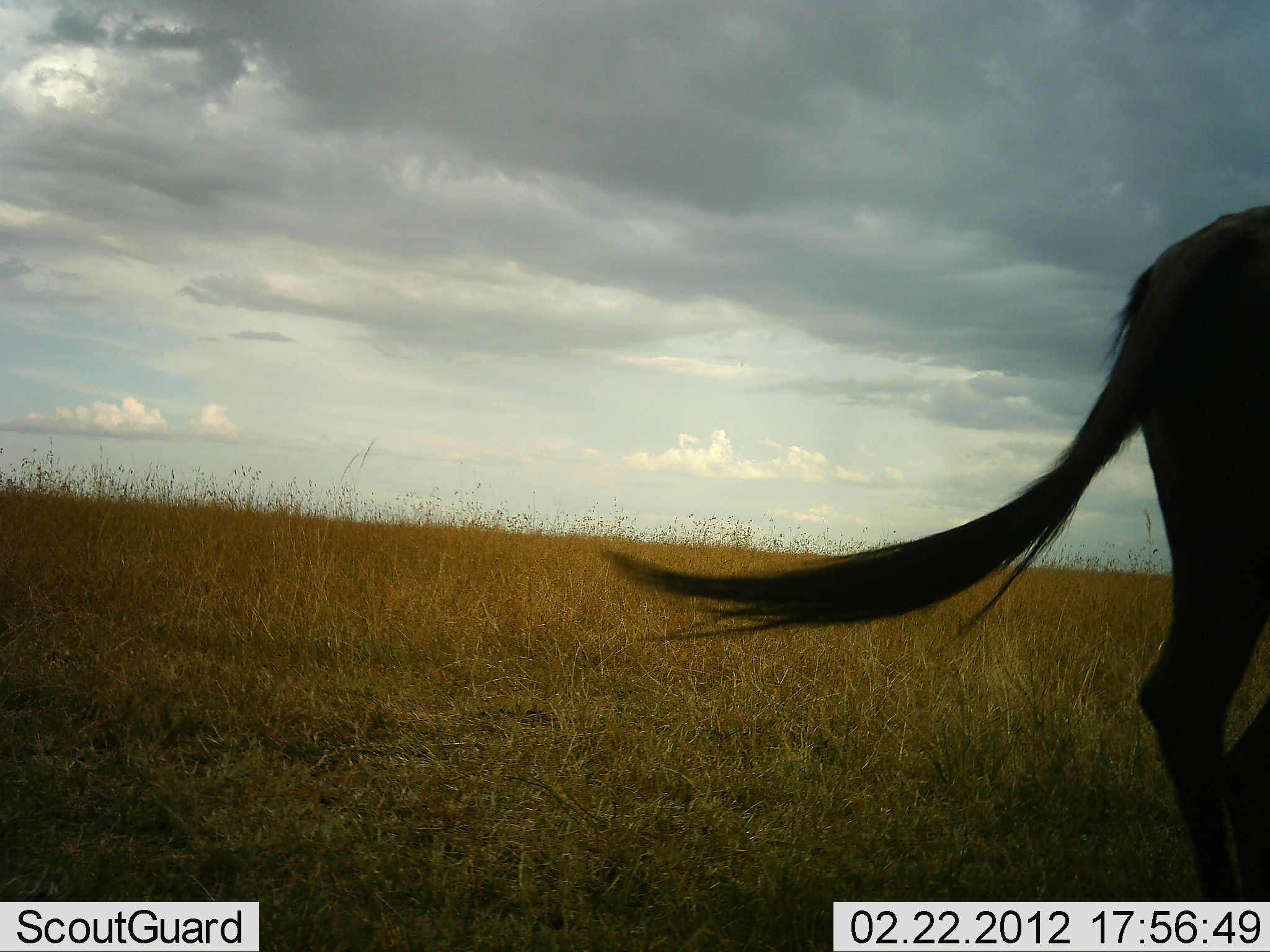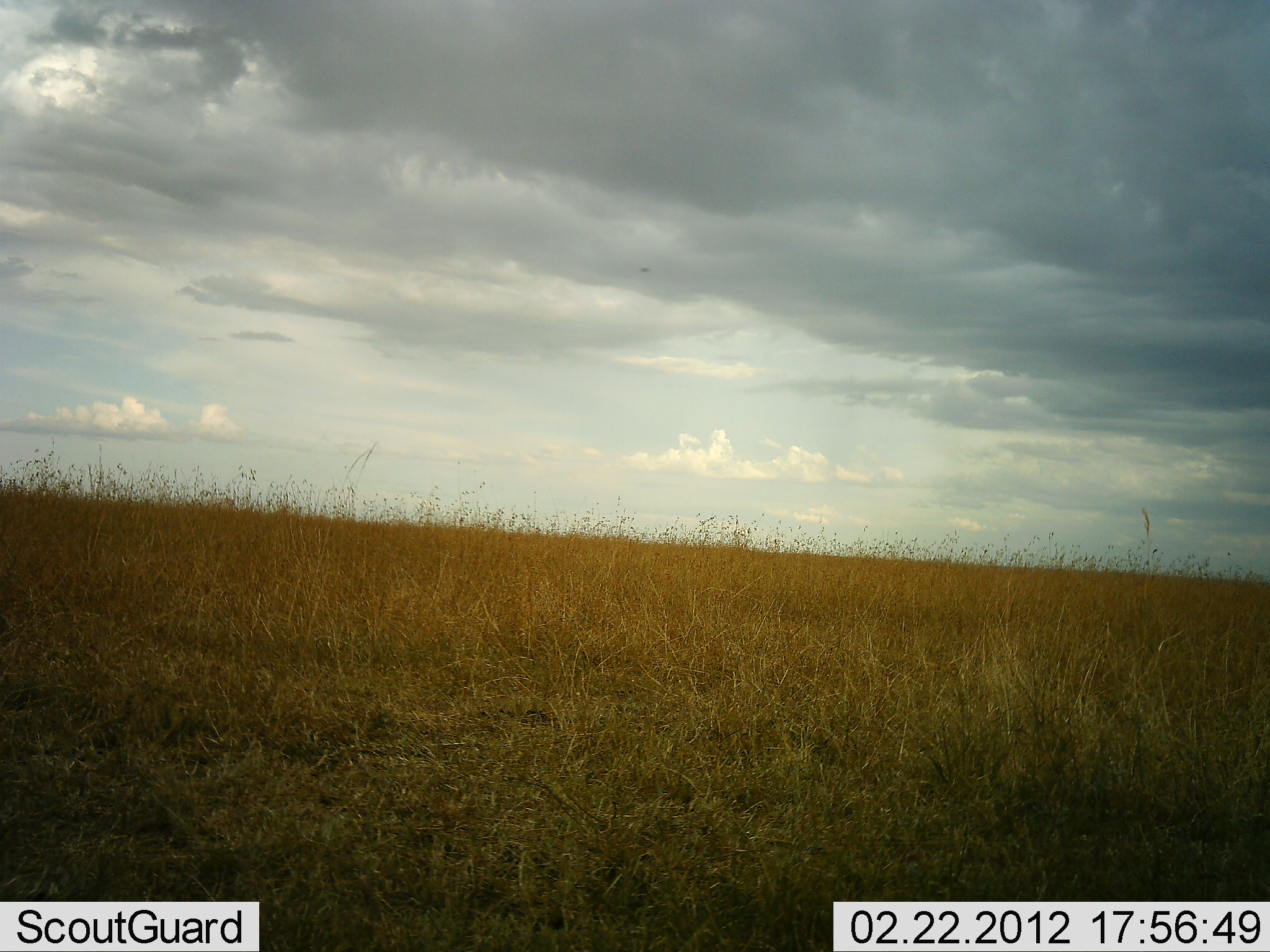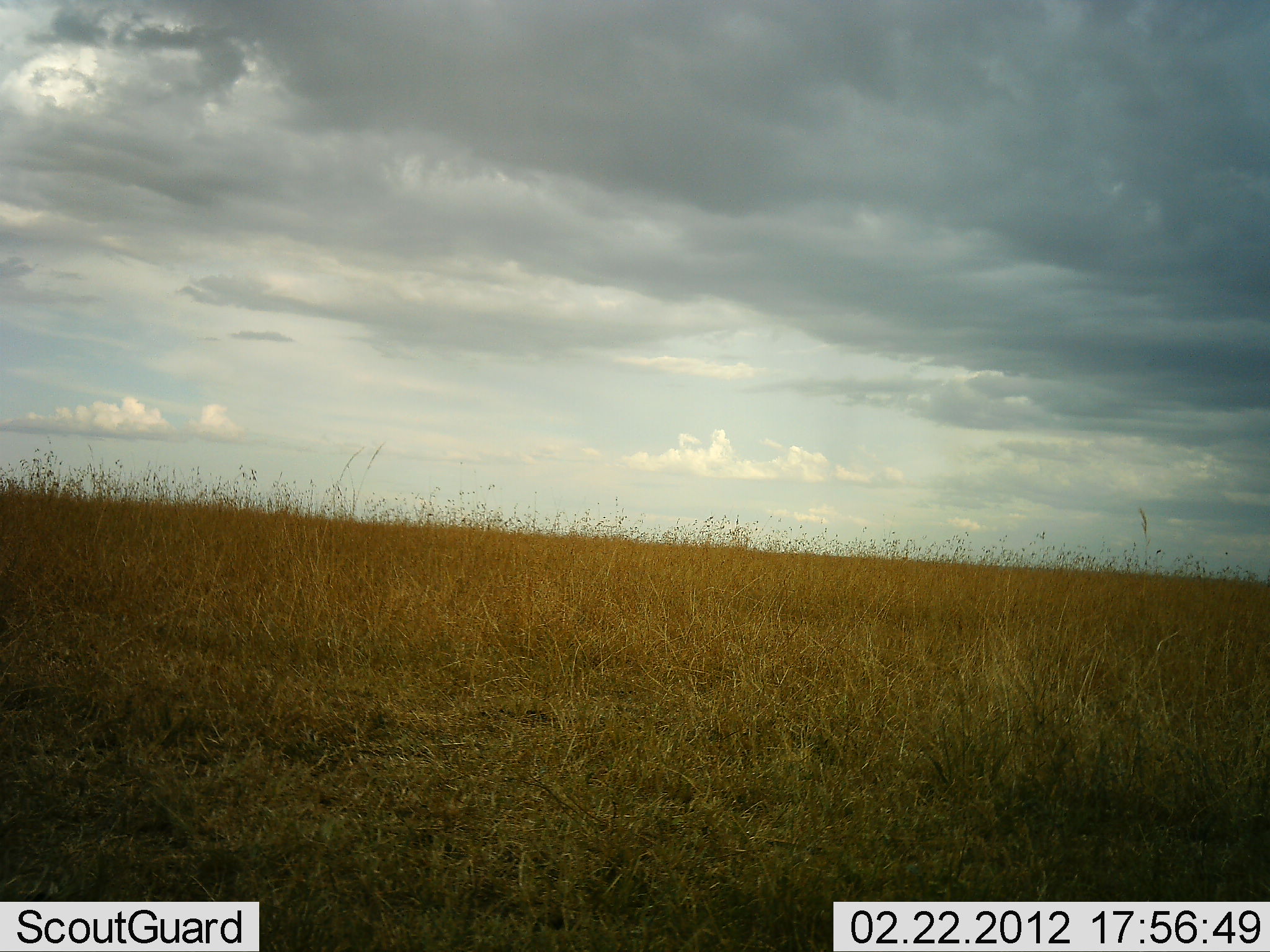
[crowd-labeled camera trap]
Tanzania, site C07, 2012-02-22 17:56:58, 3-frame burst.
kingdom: Animalia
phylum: Chordata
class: Mammalia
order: Artiodactyla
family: Bovidae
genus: Connochaetes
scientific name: Connochaetes taurinus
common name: blue wildebeest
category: wildebeest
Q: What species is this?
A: Wildebeest (blue wildebeest) (Connochaetes taurinus).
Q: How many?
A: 1.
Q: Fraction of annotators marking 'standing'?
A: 14%.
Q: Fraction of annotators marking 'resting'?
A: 0%.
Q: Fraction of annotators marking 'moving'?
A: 86%.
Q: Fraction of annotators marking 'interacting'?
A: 0%.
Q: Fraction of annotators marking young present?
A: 0%.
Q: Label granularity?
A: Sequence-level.